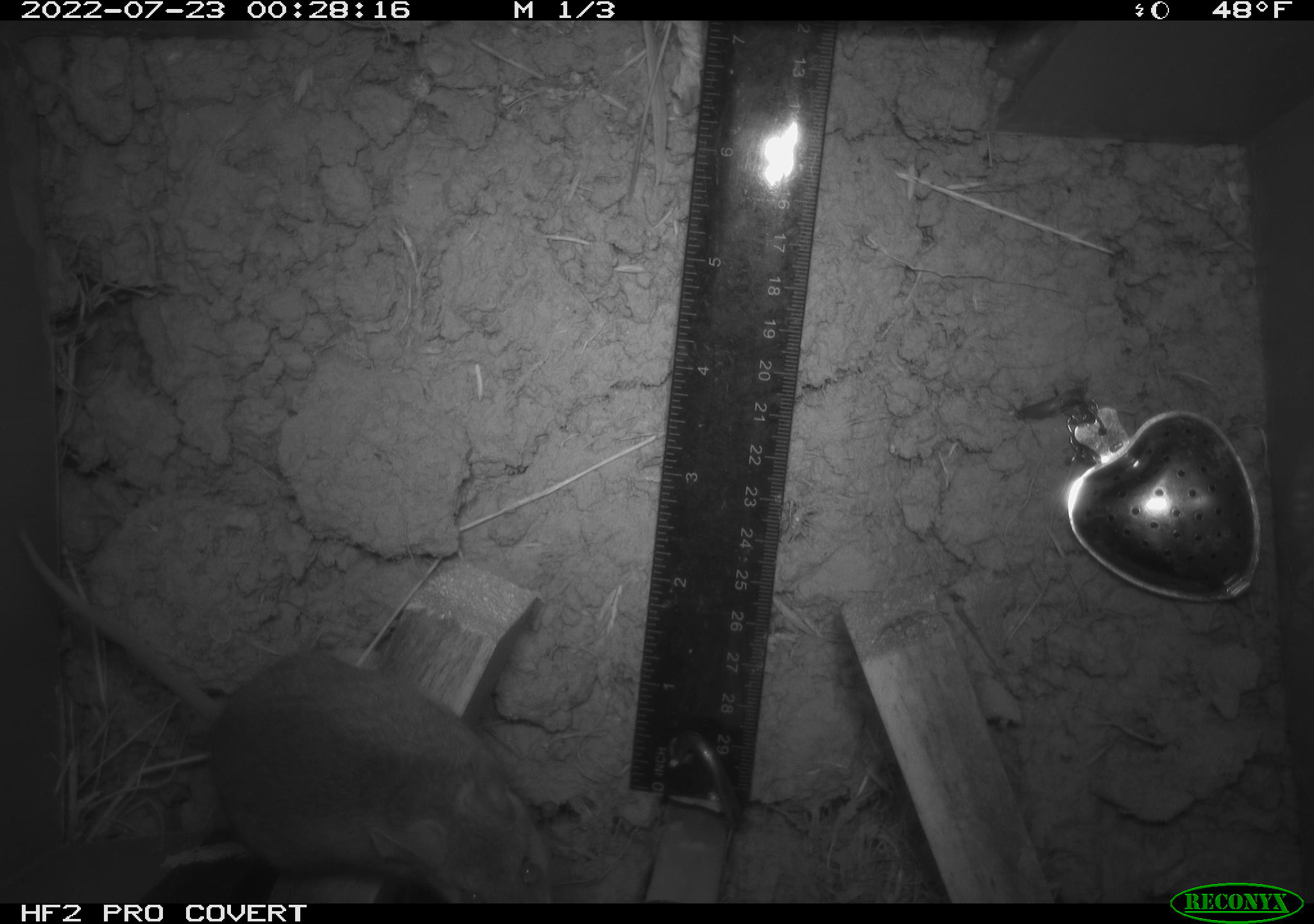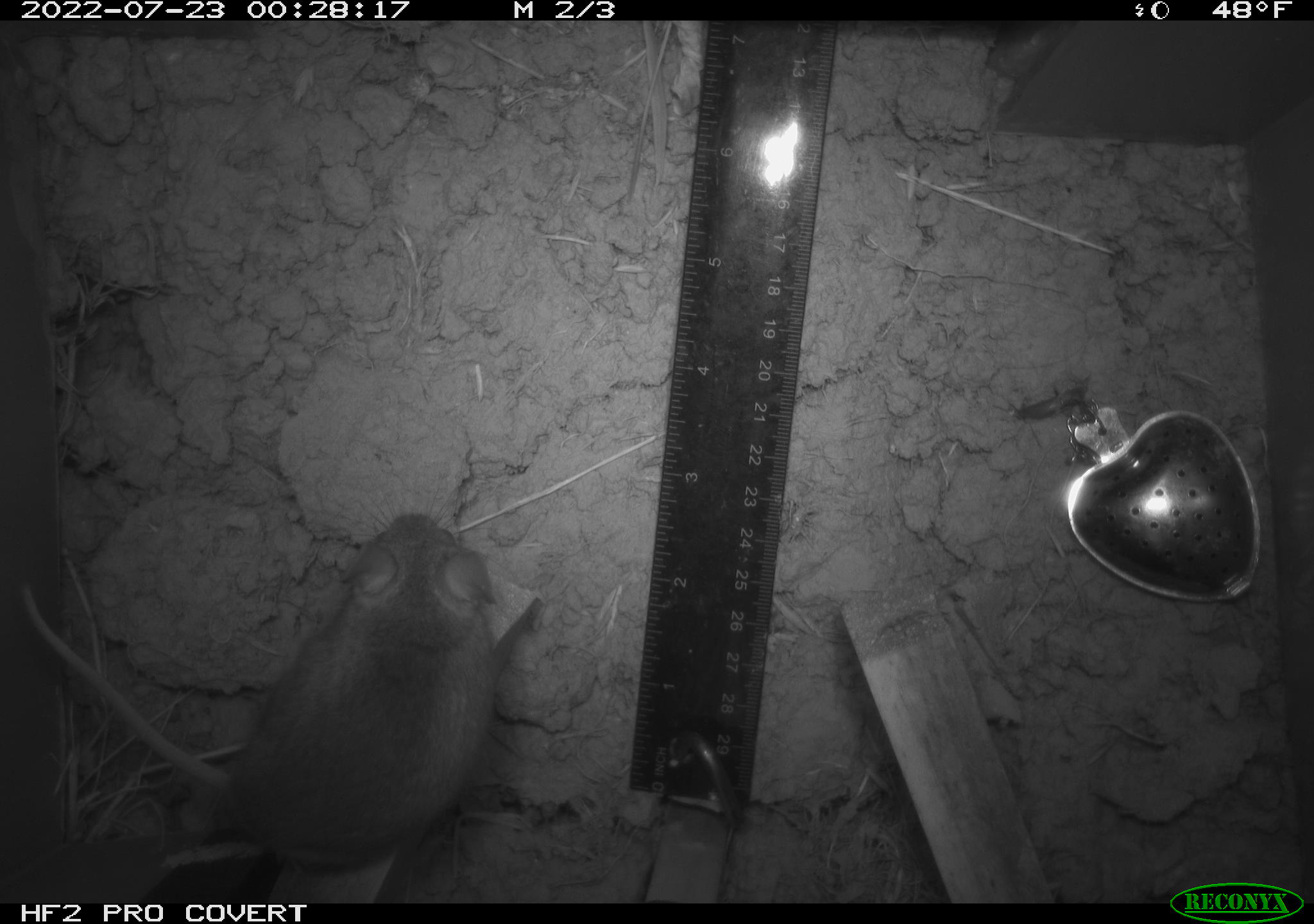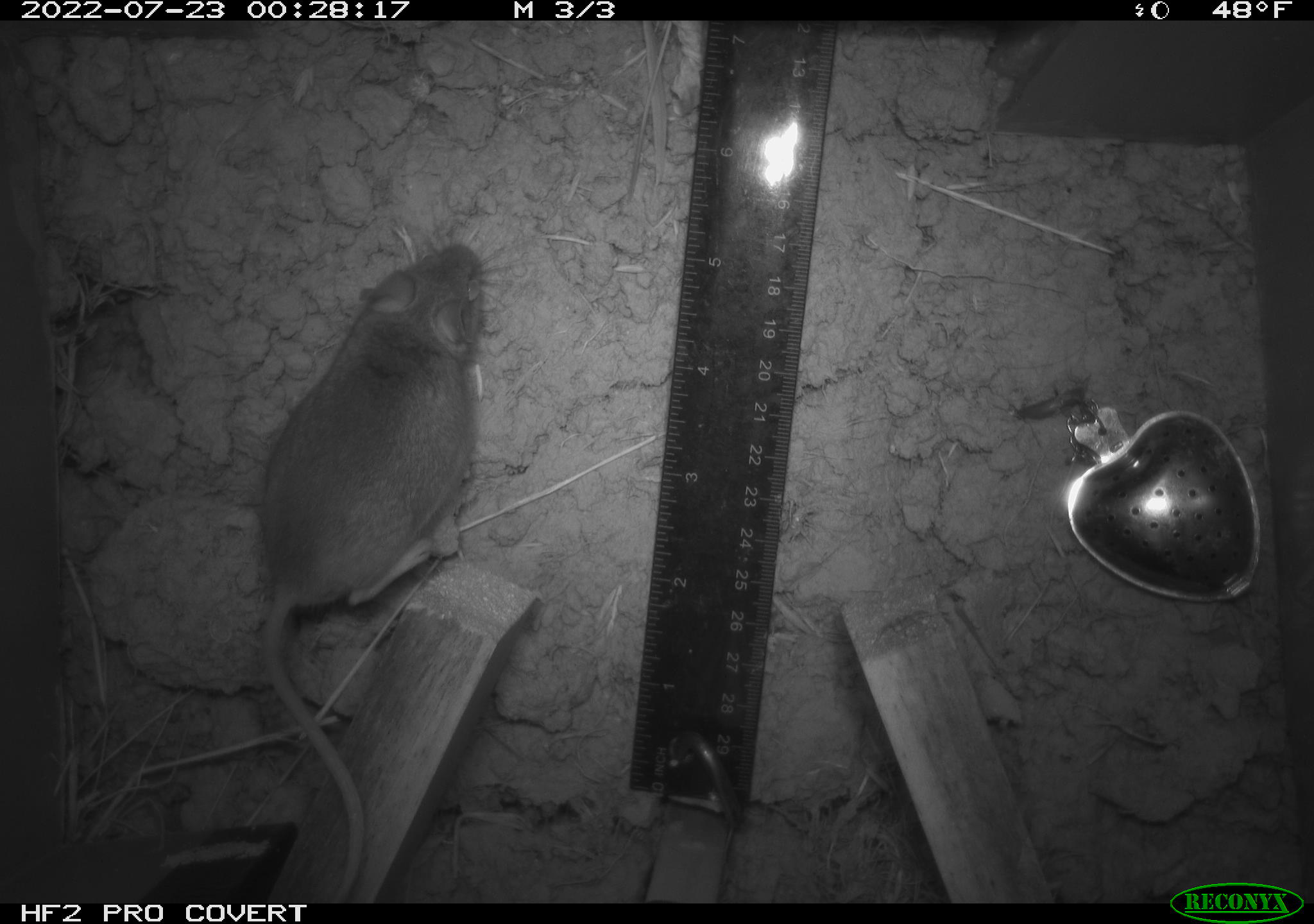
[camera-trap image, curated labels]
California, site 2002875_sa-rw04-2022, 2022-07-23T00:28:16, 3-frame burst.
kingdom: Animalia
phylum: Chordata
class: Mammalia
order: Rodentia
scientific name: Rodentia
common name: mouse species